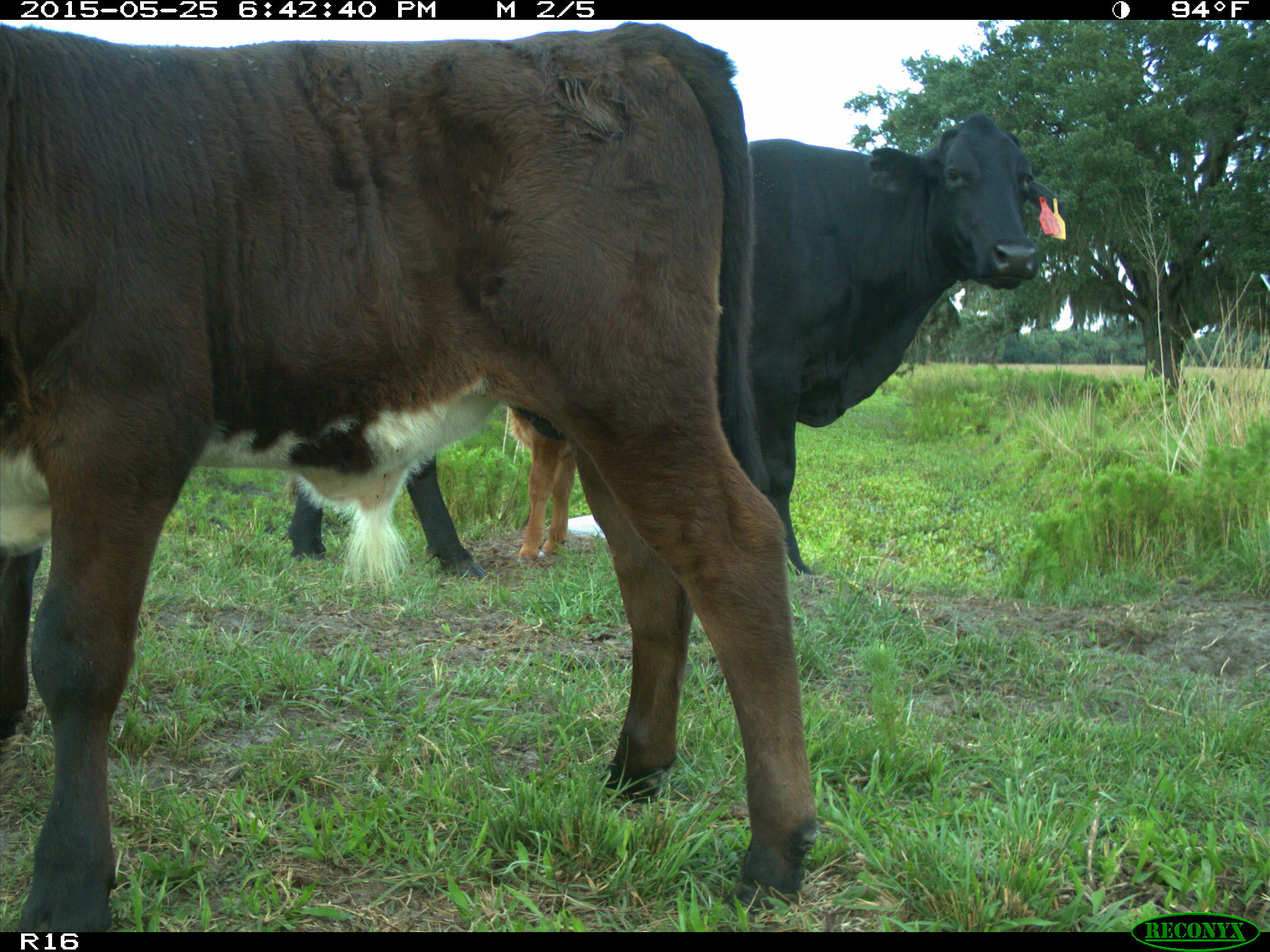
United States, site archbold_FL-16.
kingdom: Animalia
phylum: Chordata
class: Mammalia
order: Artiodactyla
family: Bovidae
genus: Bos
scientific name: Bos taurus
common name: domestic cow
Bos taurus (domestic cow).